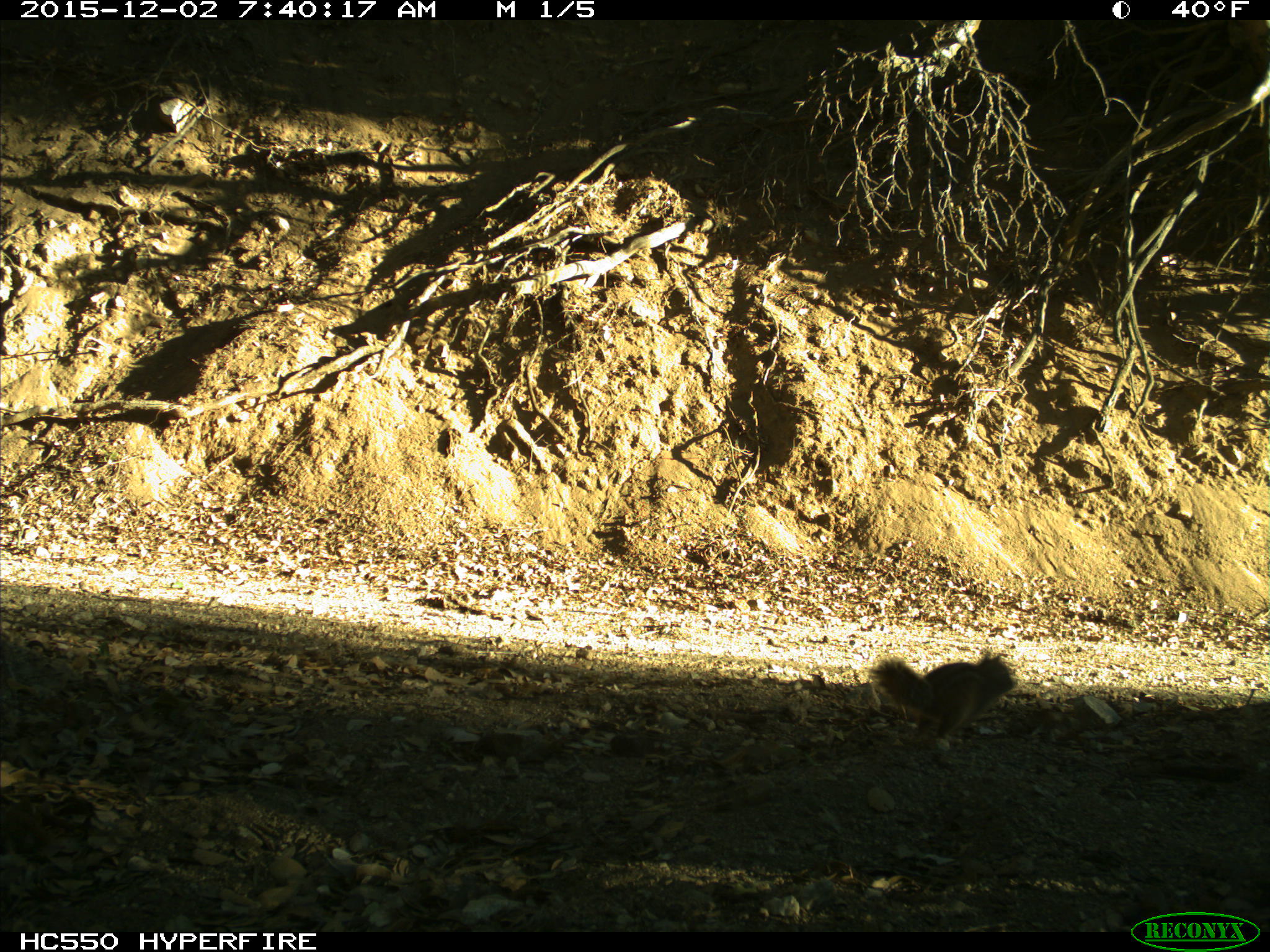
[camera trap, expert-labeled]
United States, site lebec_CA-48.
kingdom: Animalia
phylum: Chordata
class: Mammalia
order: Rodentia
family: Sciuridae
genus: Otospermophilus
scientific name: Otospermophilus beecheyi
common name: california ground squirrel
Otospermophilus beecheyi (california ground squirrel).